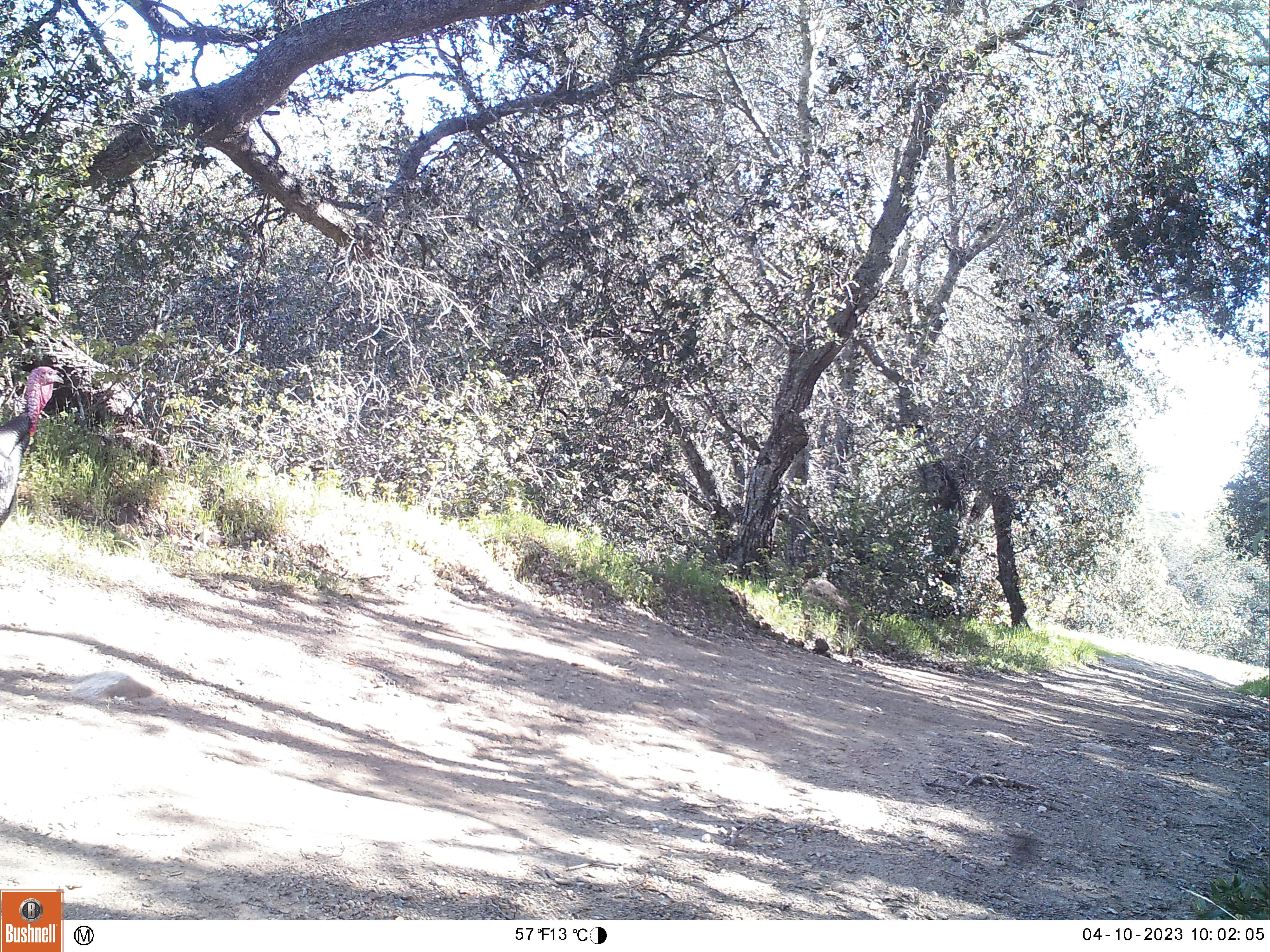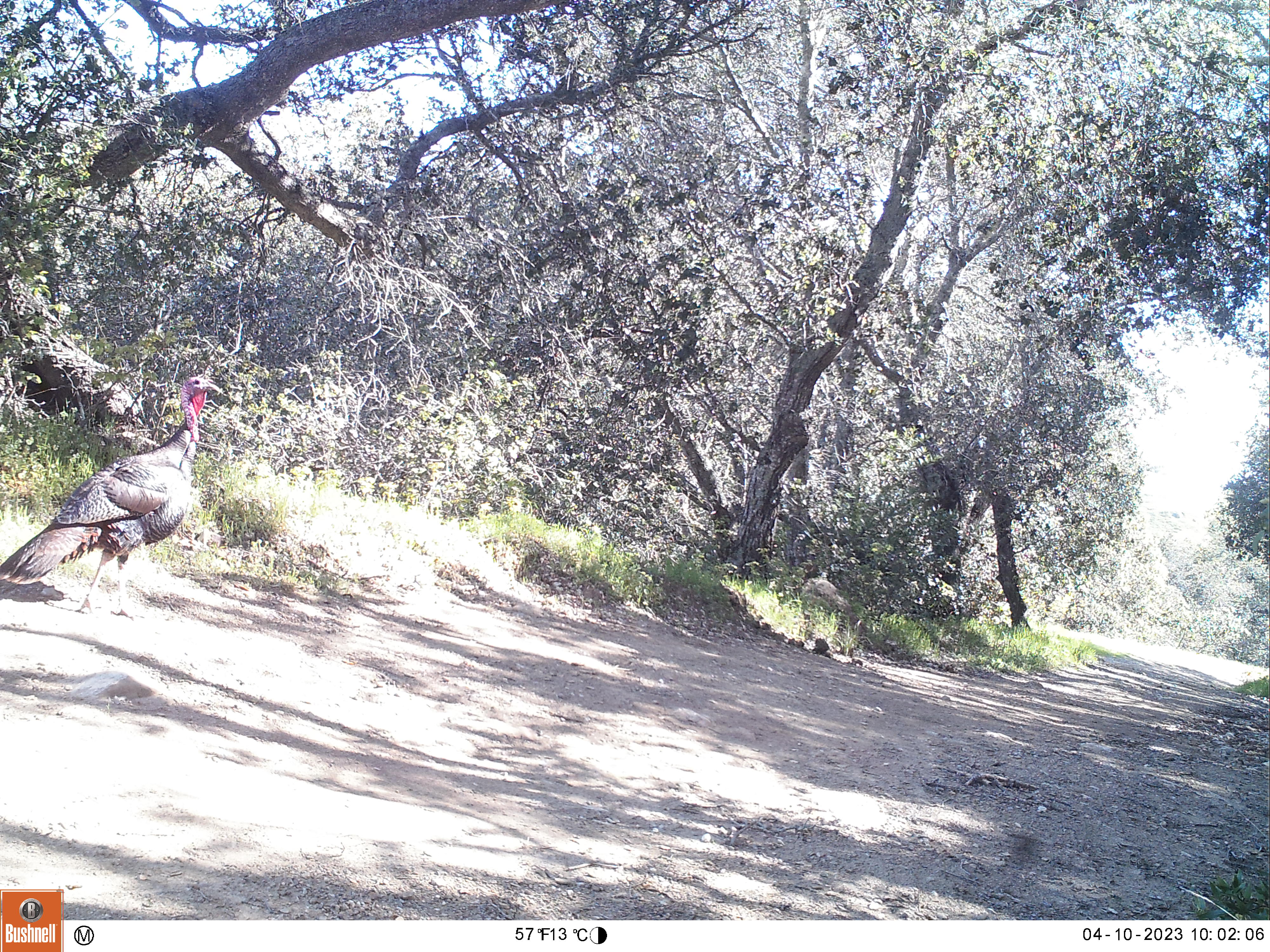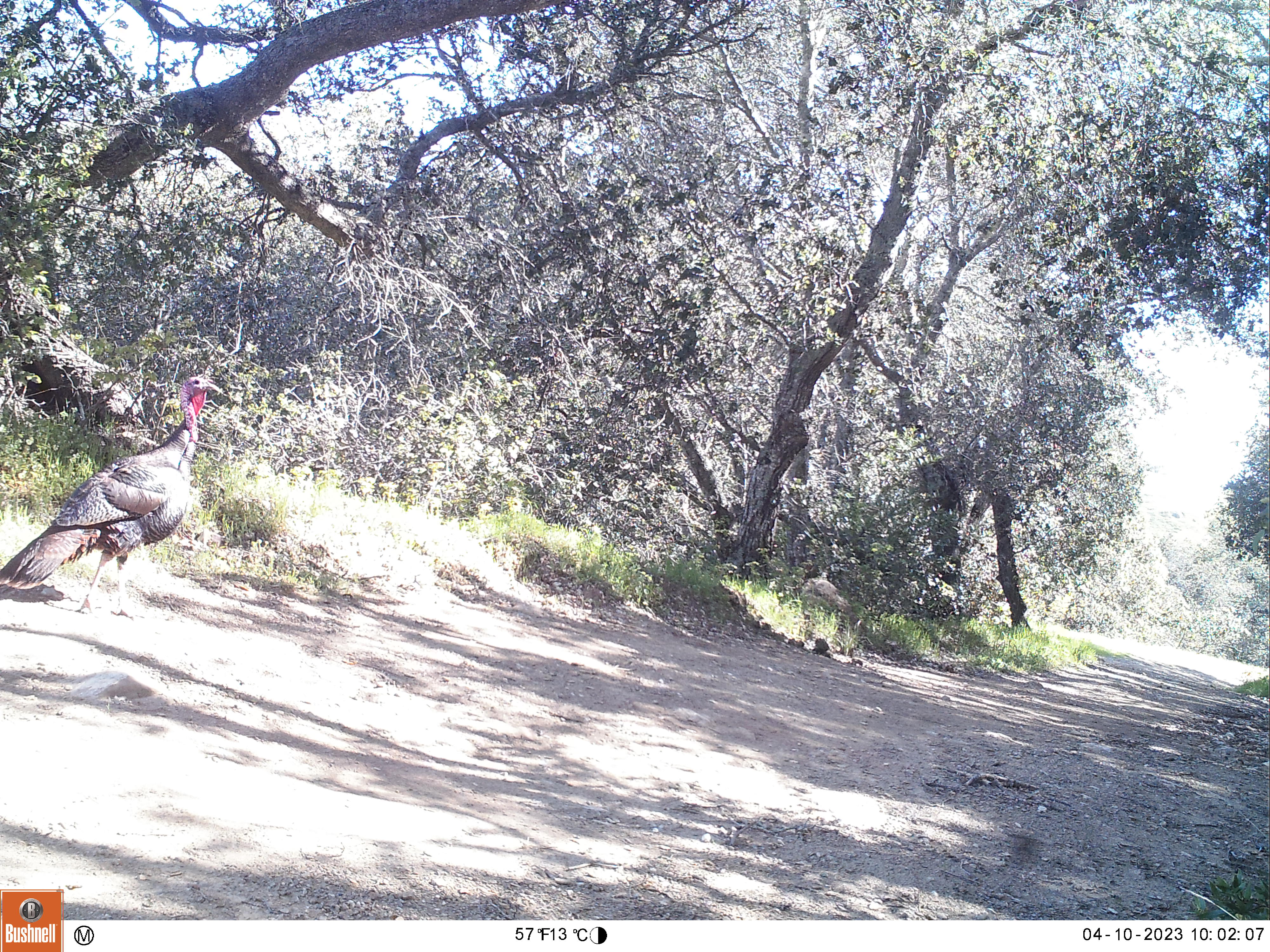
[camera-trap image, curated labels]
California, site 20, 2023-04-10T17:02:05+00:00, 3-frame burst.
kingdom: Animalia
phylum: Chordata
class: Aves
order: Galliformes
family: Phasianidae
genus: Meleagris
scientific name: Meleagris gallopavo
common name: turkey